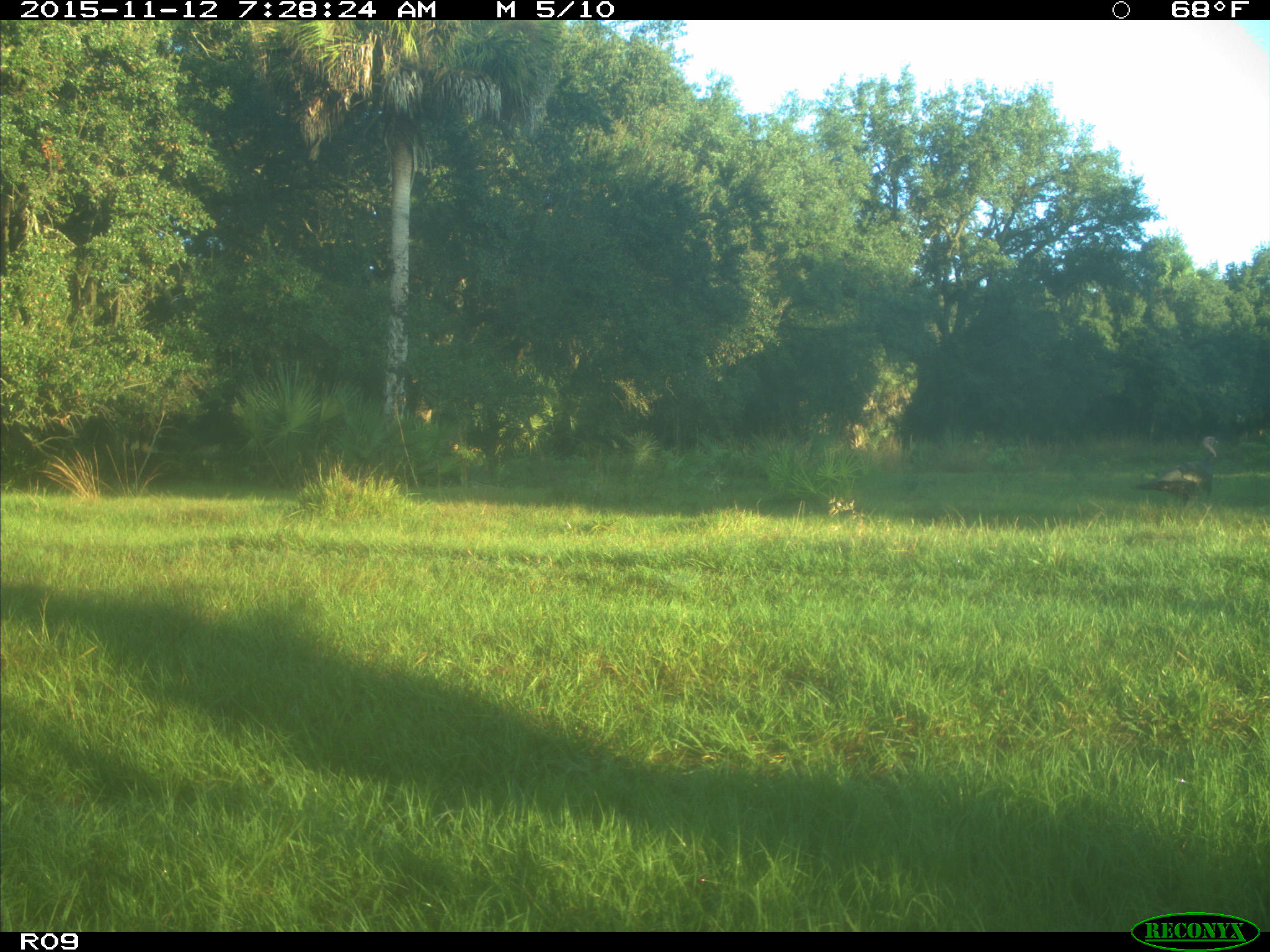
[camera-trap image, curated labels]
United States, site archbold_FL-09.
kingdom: Animalia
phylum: Chordata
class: Aves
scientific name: Aves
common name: birds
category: unidentified bird